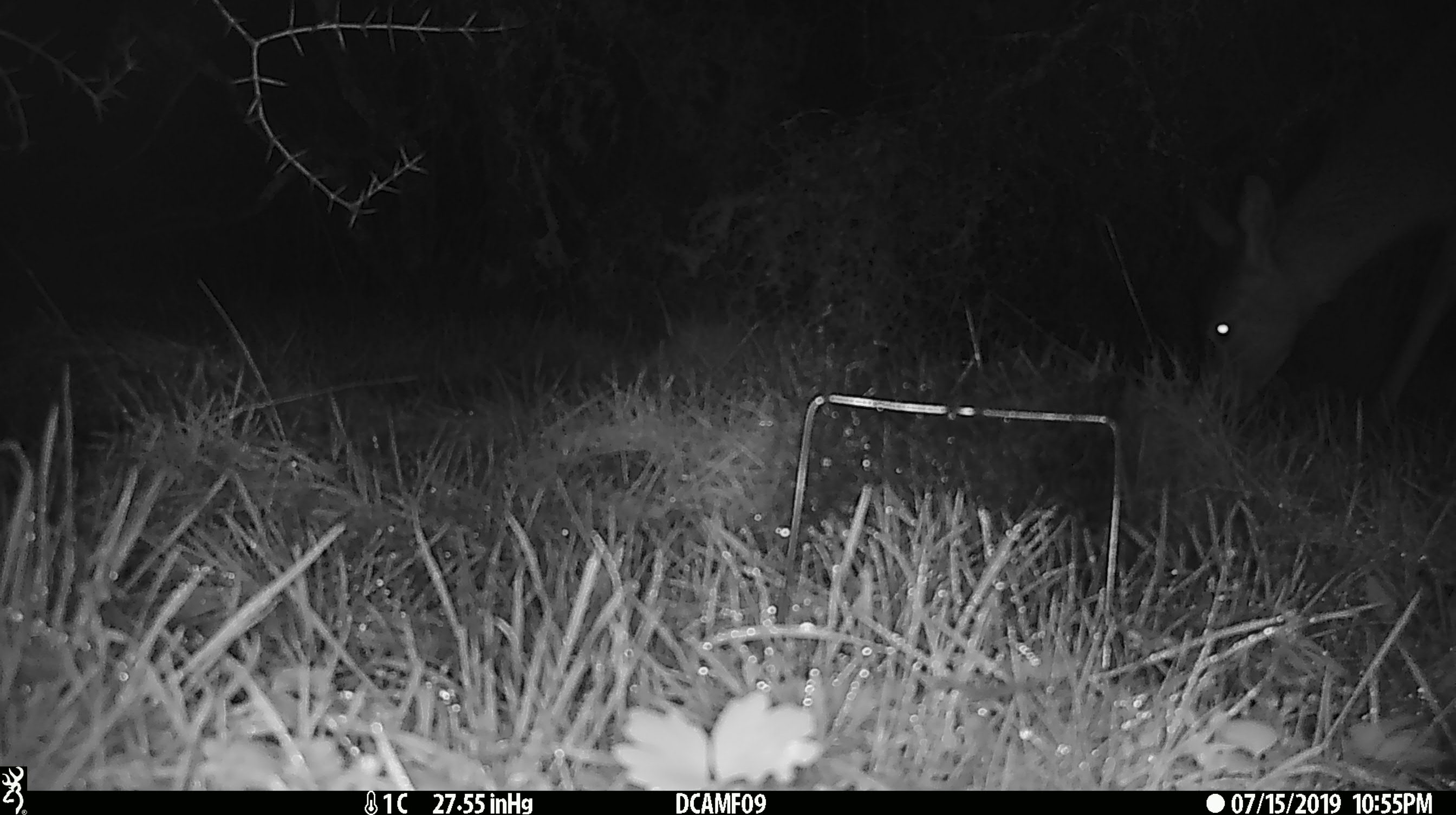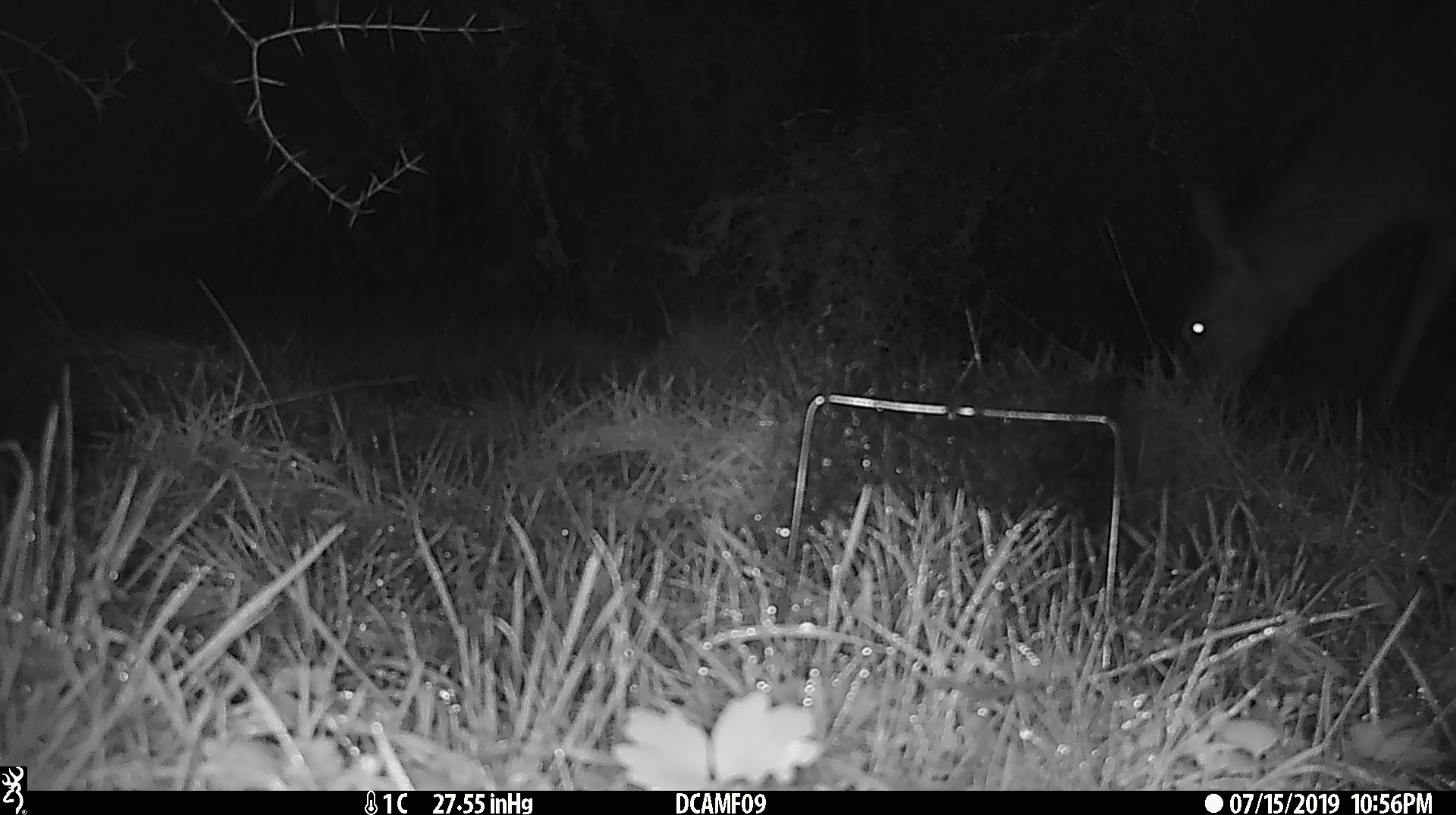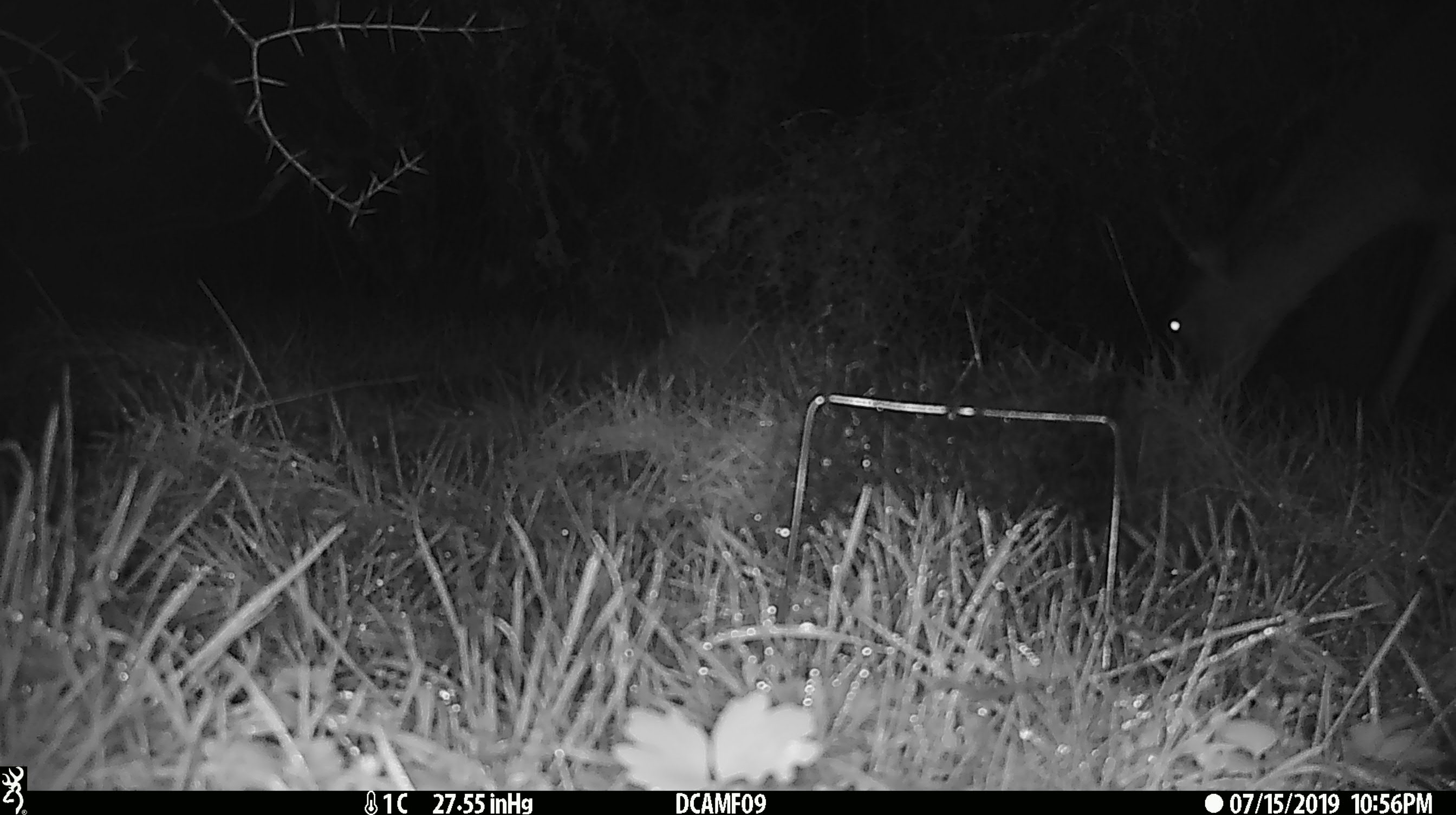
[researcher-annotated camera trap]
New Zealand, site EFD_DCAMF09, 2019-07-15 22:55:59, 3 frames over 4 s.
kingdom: Animalia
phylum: Chordata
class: Mammalia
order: Artiodactyla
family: Cervidae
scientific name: Cervidae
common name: deer